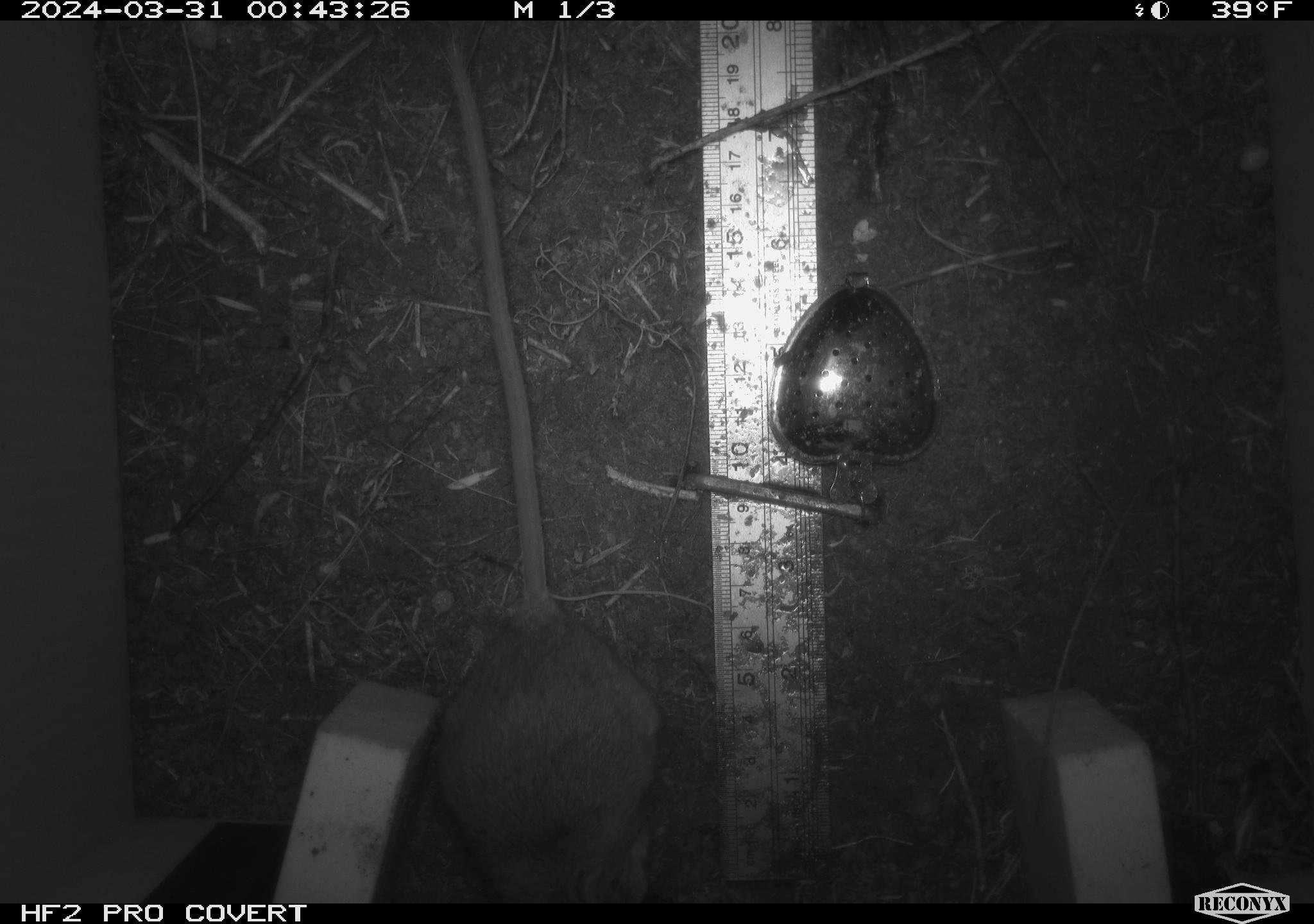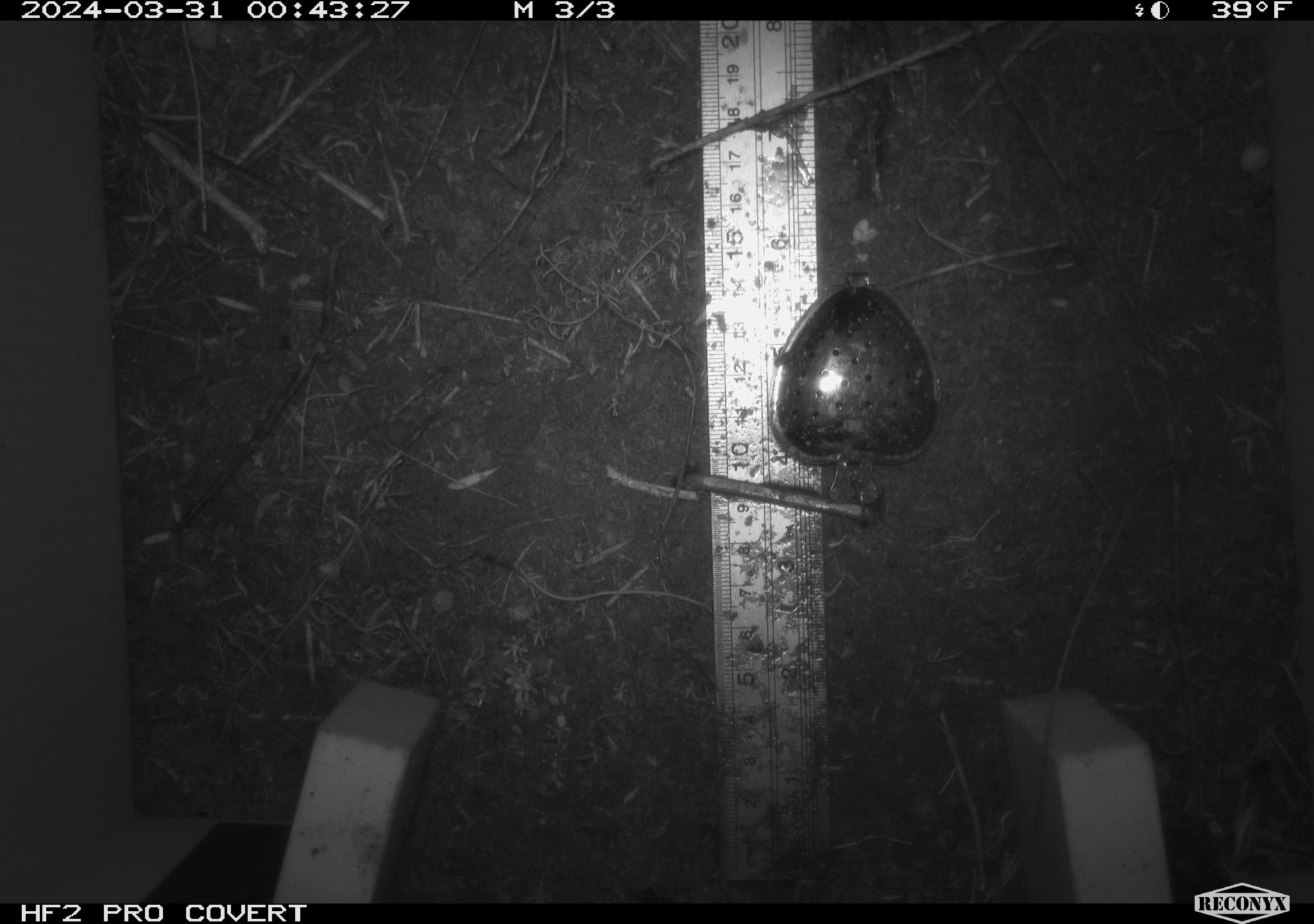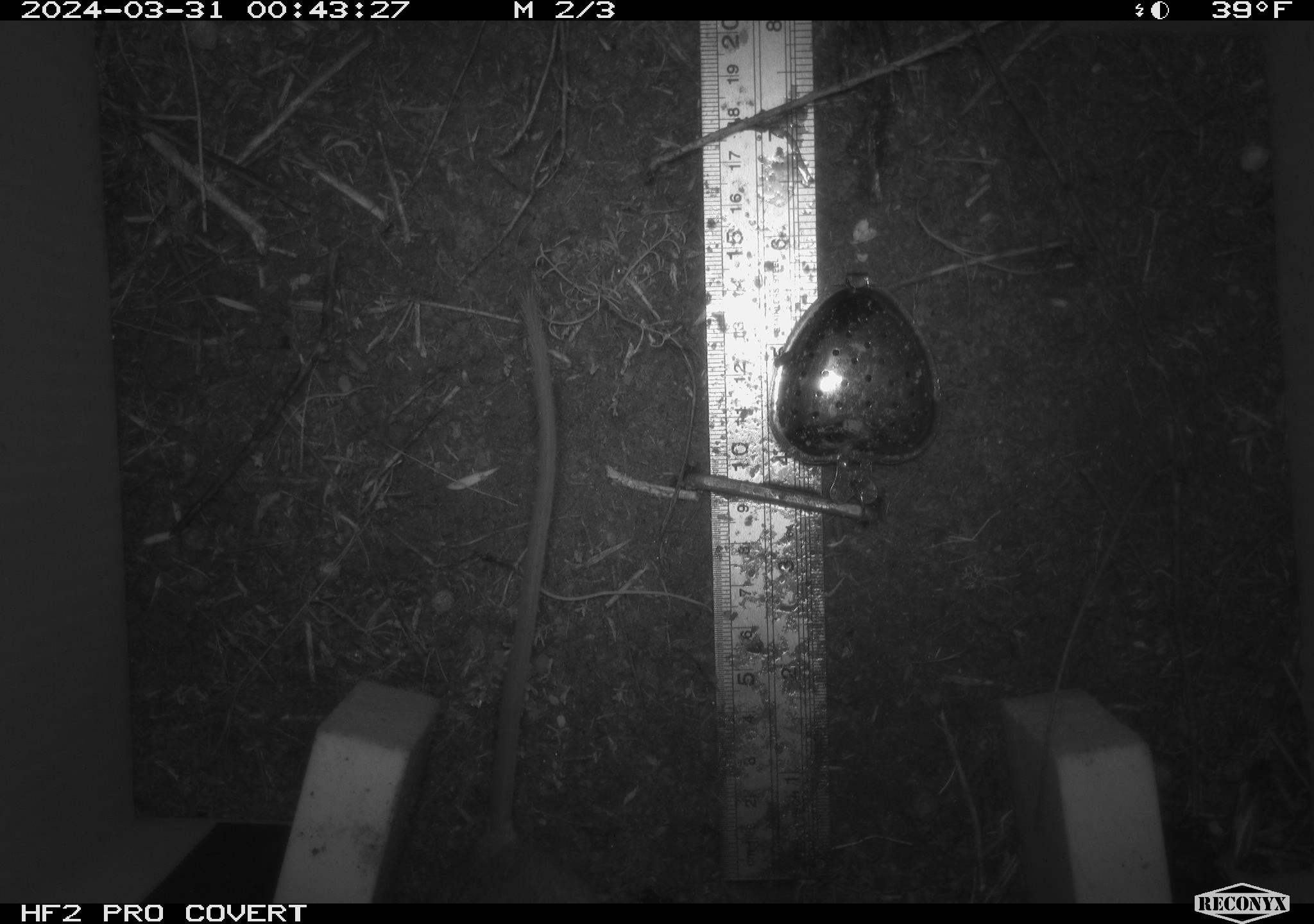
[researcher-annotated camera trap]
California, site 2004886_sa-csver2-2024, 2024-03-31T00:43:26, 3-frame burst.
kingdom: Animalia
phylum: Chordata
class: Mammalia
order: Rodentia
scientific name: Rodentia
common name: rodent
Rodent (Rodentia).